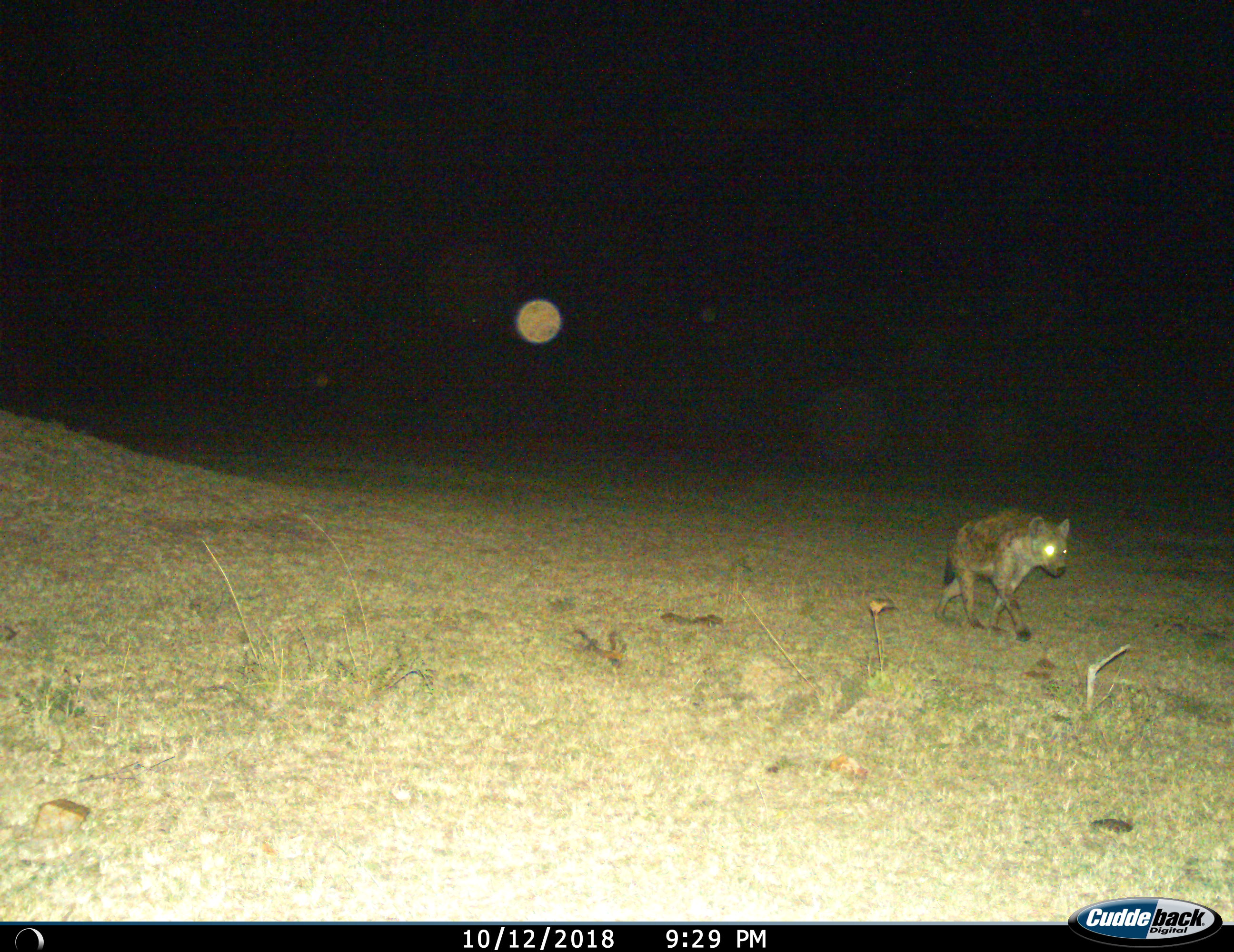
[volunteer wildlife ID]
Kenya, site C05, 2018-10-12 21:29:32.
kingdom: Animalia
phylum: Chordata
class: Mammalia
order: Carnivora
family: Hyaenidae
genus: Crocuta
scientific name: Crocuta crocuta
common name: spotted hyena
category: hyenaspotted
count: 1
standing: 11%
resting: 0%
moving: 89%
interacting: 0%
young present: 0%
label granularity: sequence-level